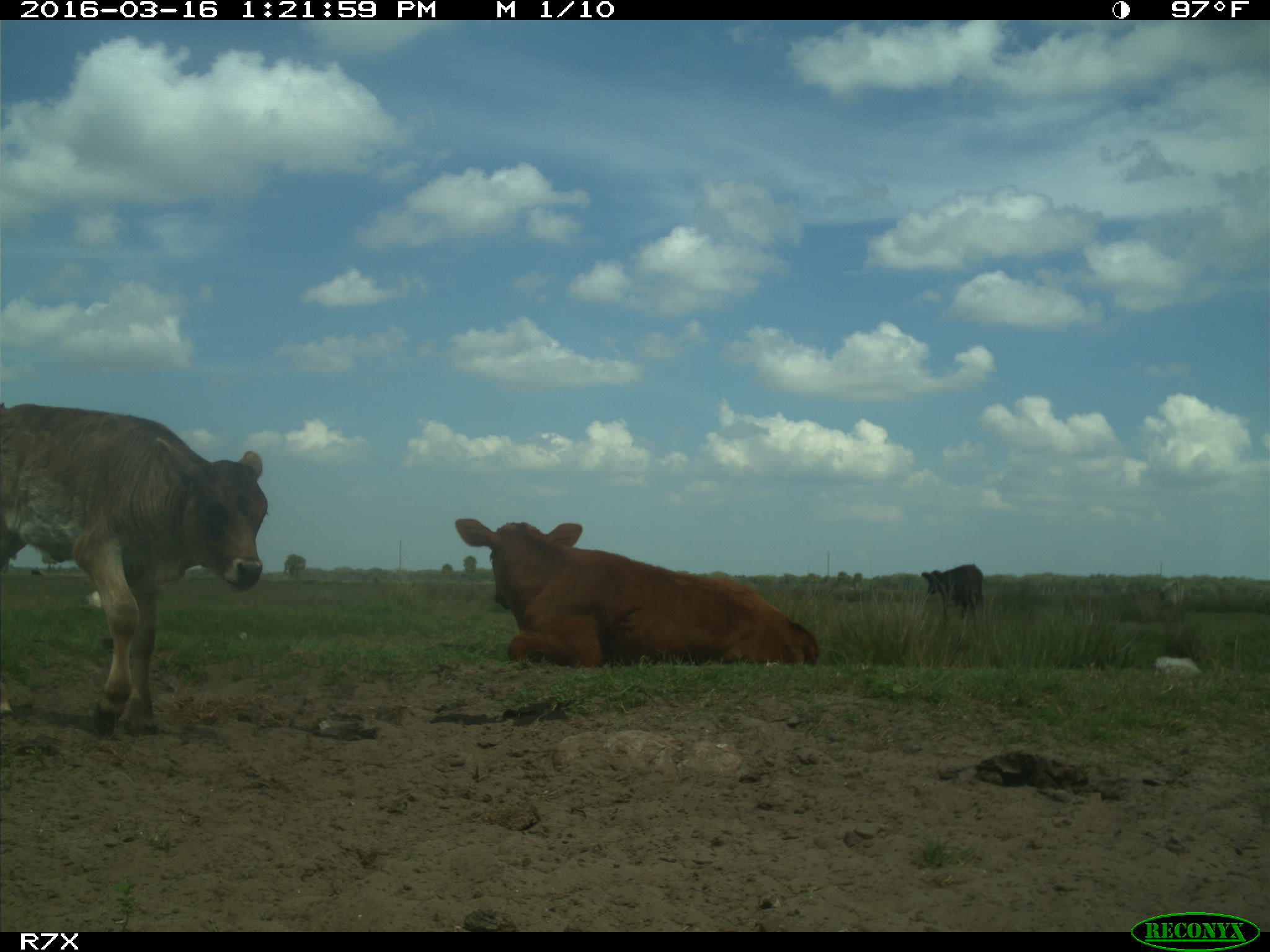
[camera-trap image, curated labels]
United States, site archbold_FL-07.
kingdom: Animalia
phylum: Chordata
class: Mammalia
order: Artiodactyla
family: Bovidae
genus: Bos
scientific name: Bos taurus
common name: domestic cow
Bos taurus (domestic cow).